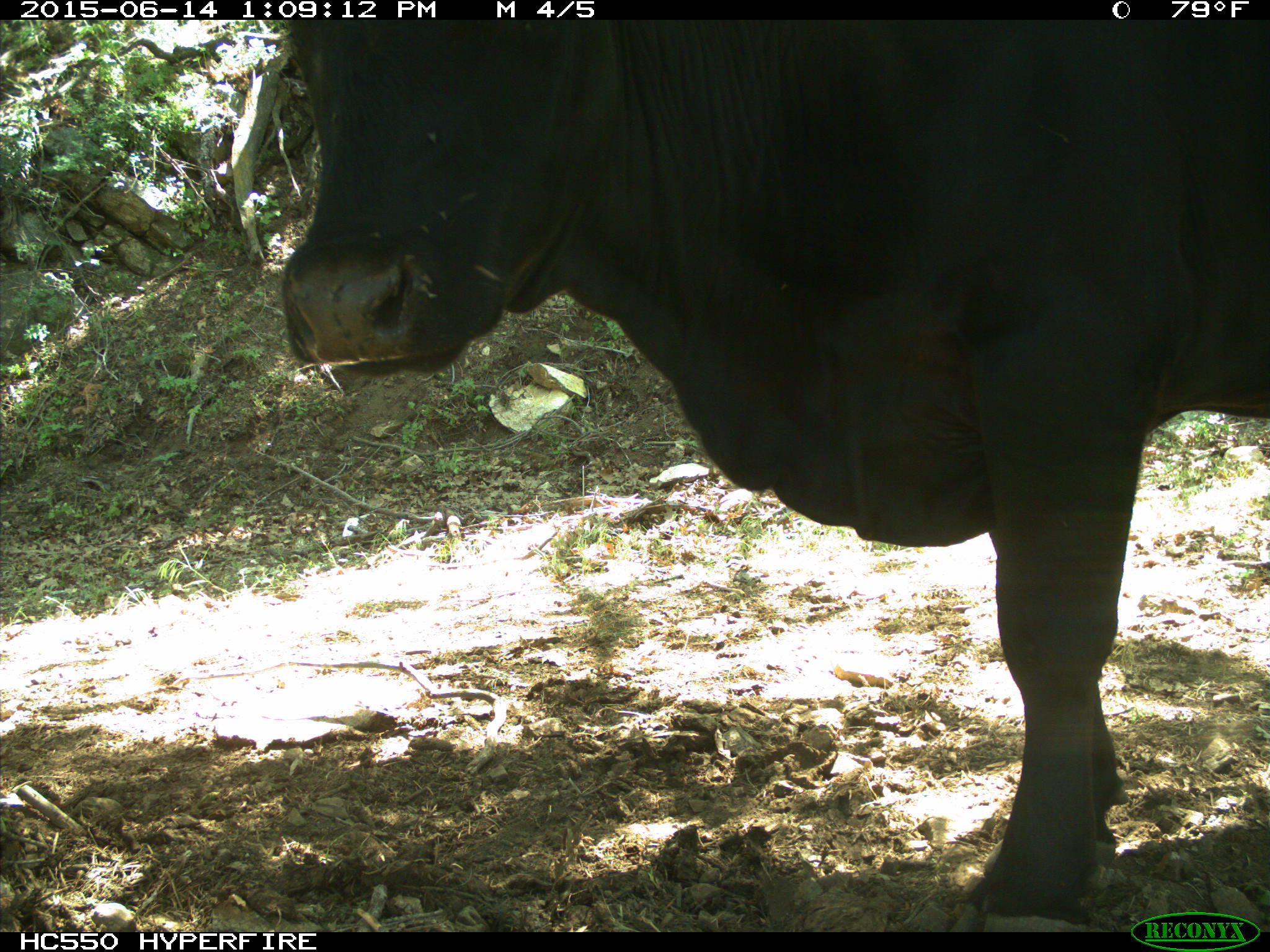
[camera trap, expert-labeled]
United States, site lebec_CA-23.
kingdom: Animalia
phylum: Chordata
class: Mammalia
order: Artiodactyla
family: Bovidae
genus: Bos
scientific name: Bos taurus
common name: domestic cow